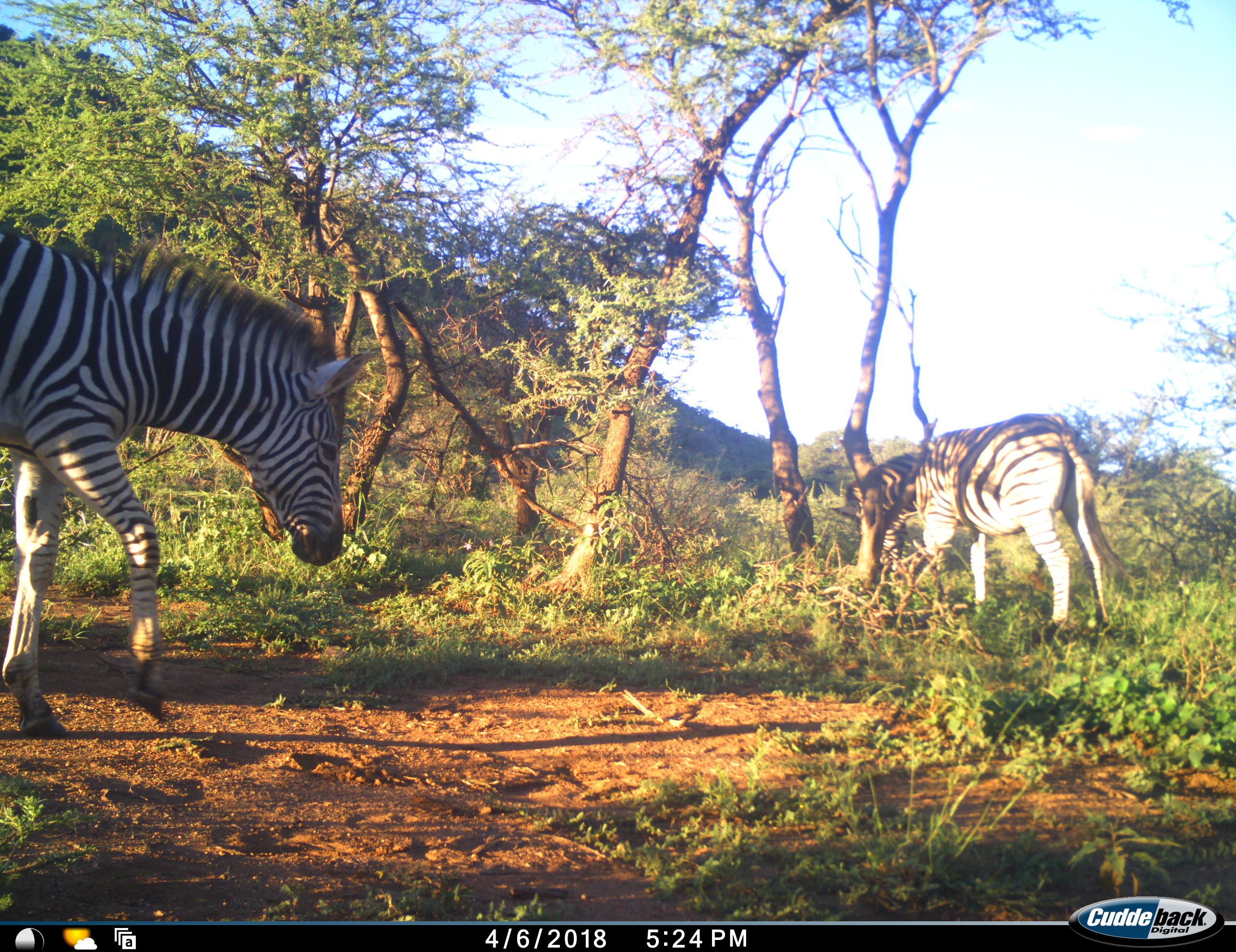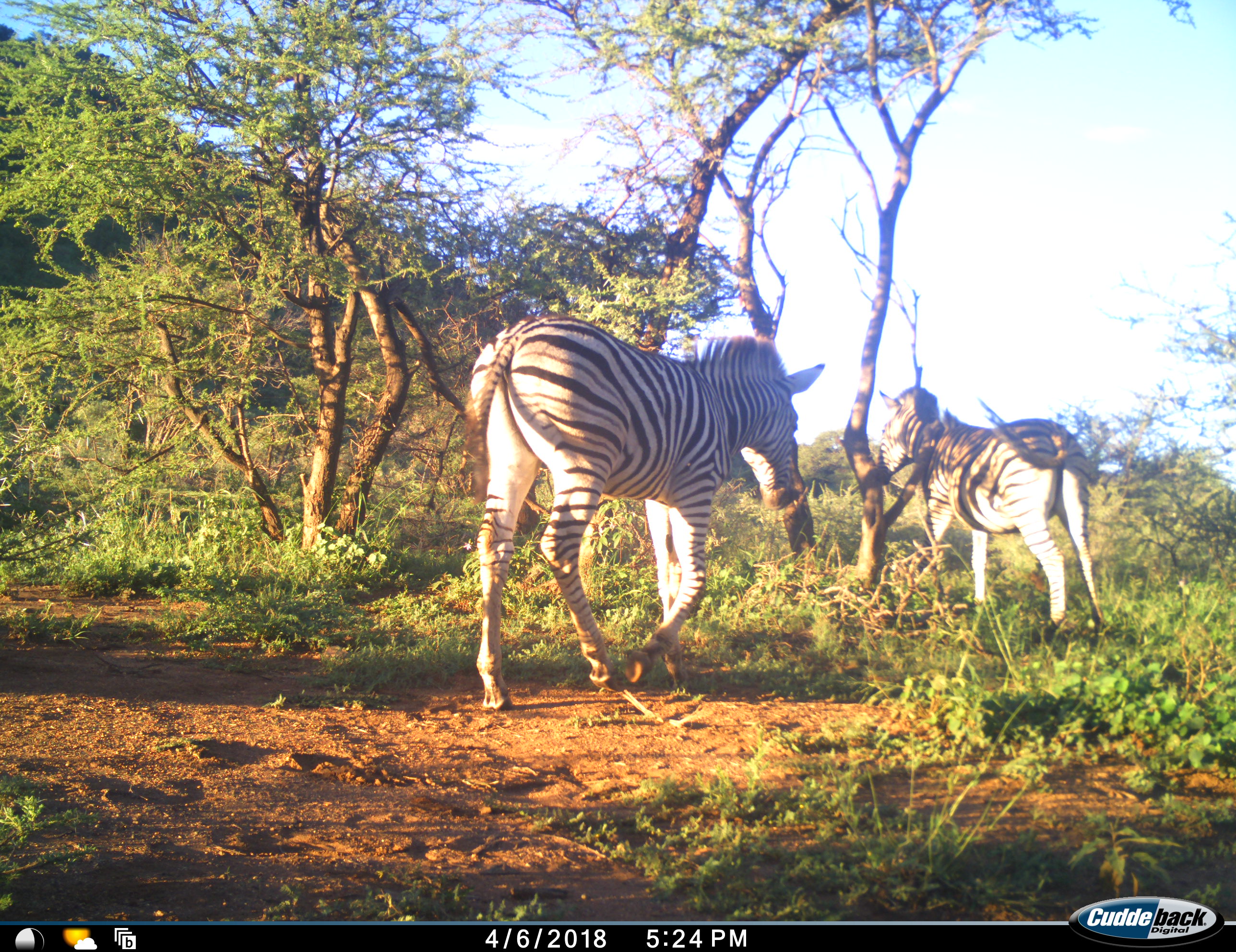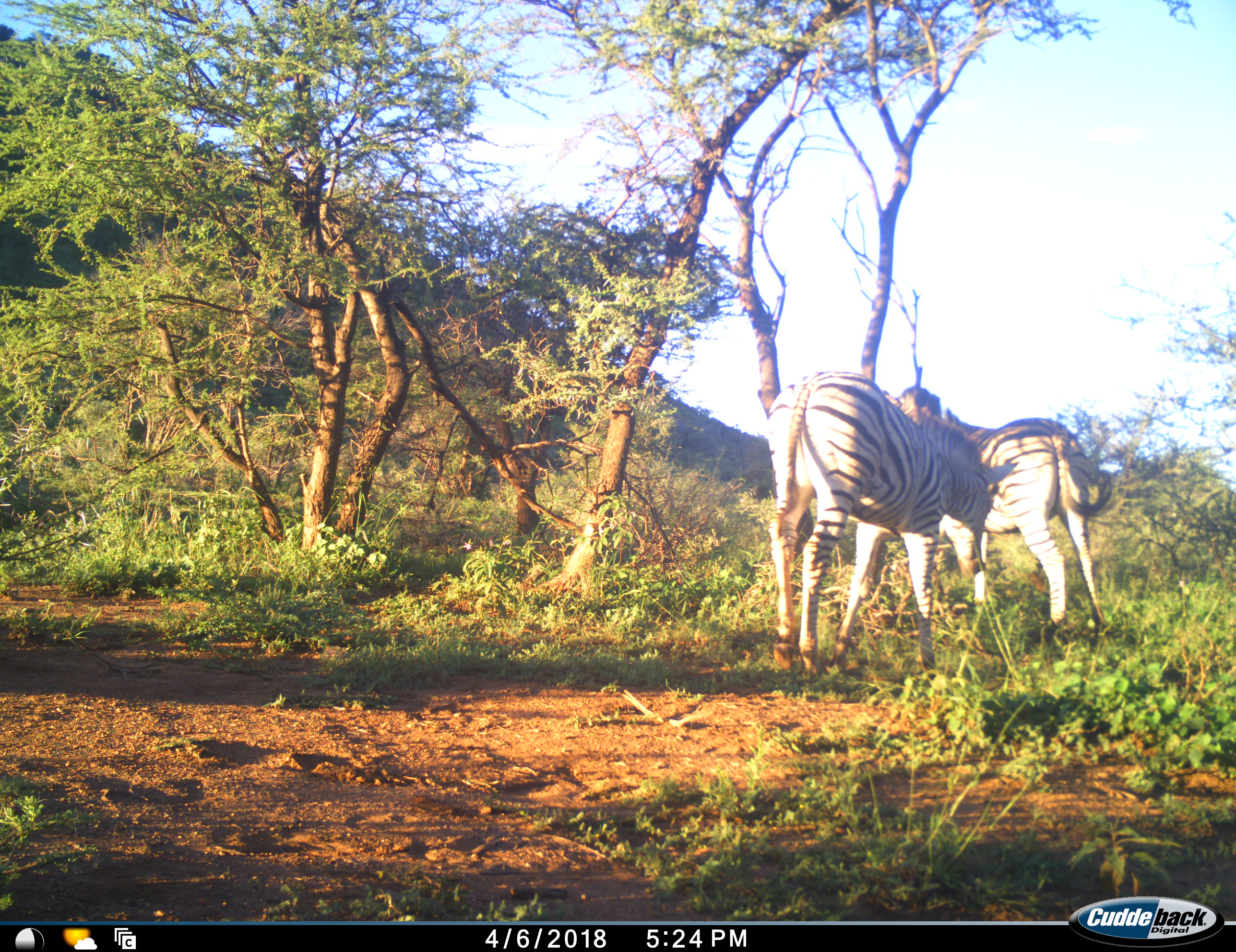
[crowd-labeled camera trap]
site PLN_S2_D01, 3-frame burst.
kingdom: Animalia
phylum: Chordata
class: Mammalia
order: Perissodactyla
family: Equidae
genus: Equus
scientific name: Equus quagga burchellii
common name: burchell's zebra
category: zebraburchells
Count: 2.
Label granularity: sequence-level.